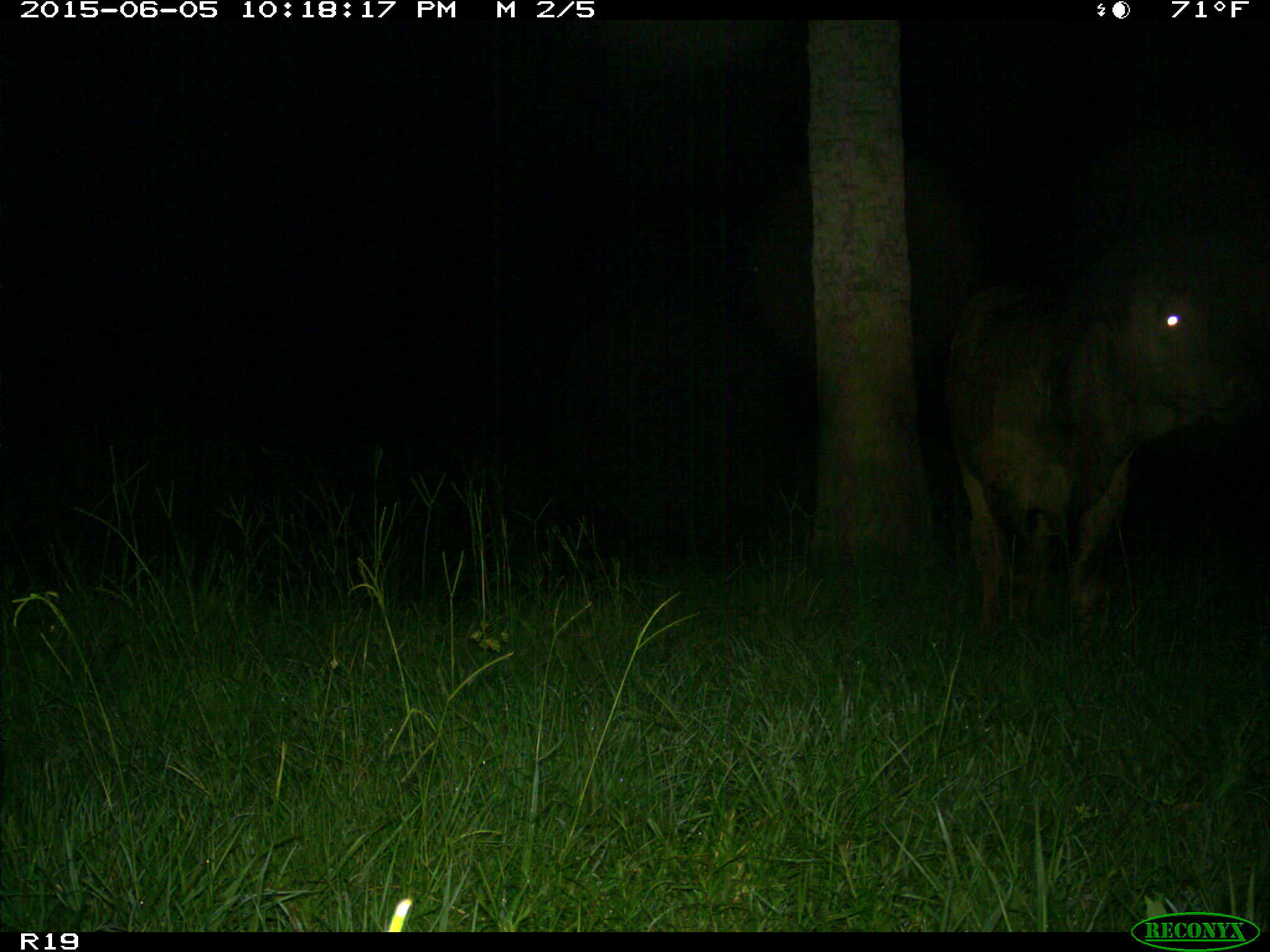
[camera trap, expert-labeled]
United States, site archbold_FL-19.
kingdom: Animalia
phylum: Chordata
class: Mammalia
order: Artiodactyla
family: Bovidae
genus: Bos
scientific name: Bos taurus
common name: domestic cow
Bos taurus (domestic cow).